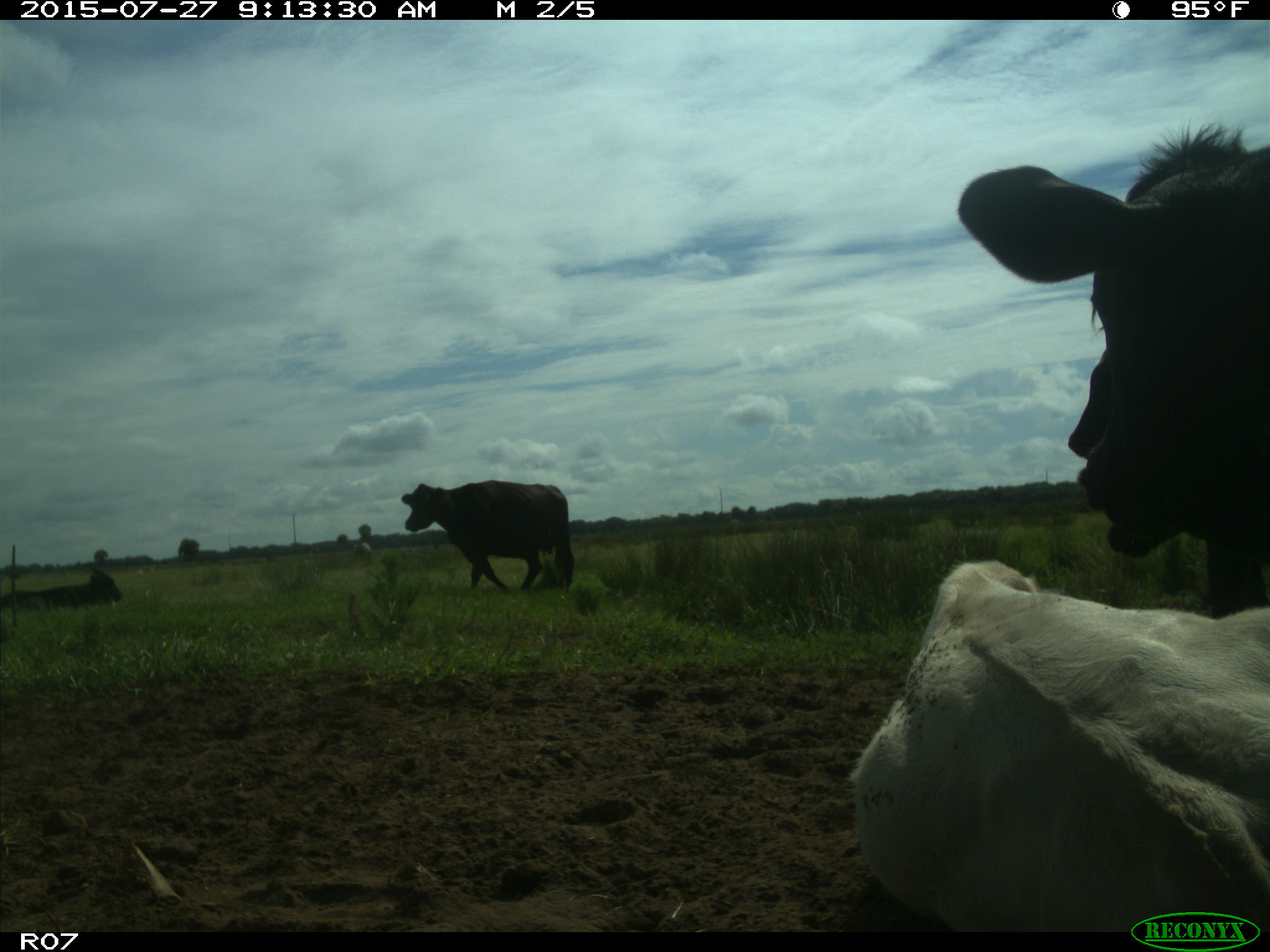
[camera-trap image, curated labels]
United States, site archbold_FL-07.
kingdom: Animalia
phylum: Chordata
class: Mammalia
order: Artiodactyla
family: Bovidae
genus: Bos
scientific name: Bos taurus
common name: domestic cow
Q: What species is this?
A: Bos taurus (domestic cow).